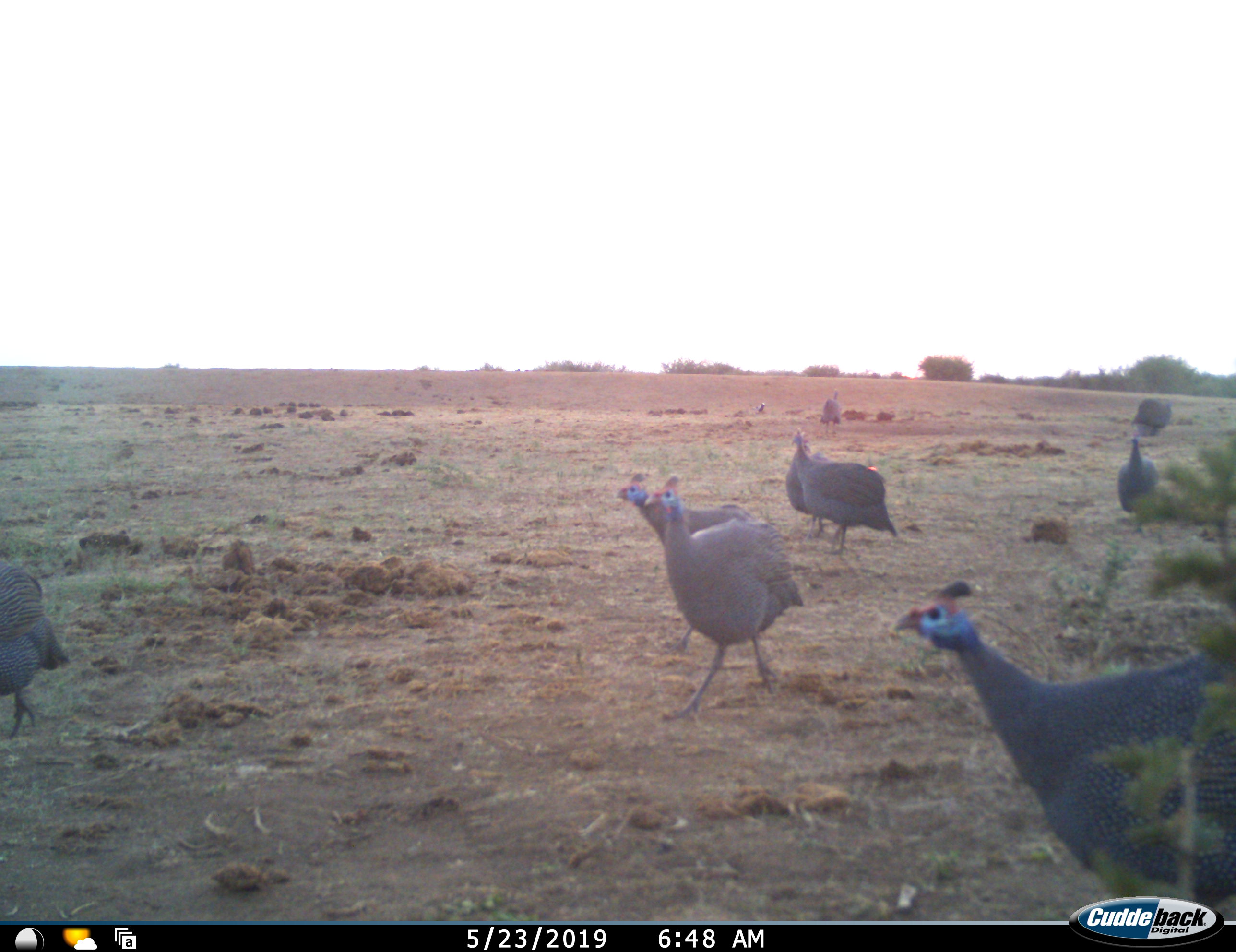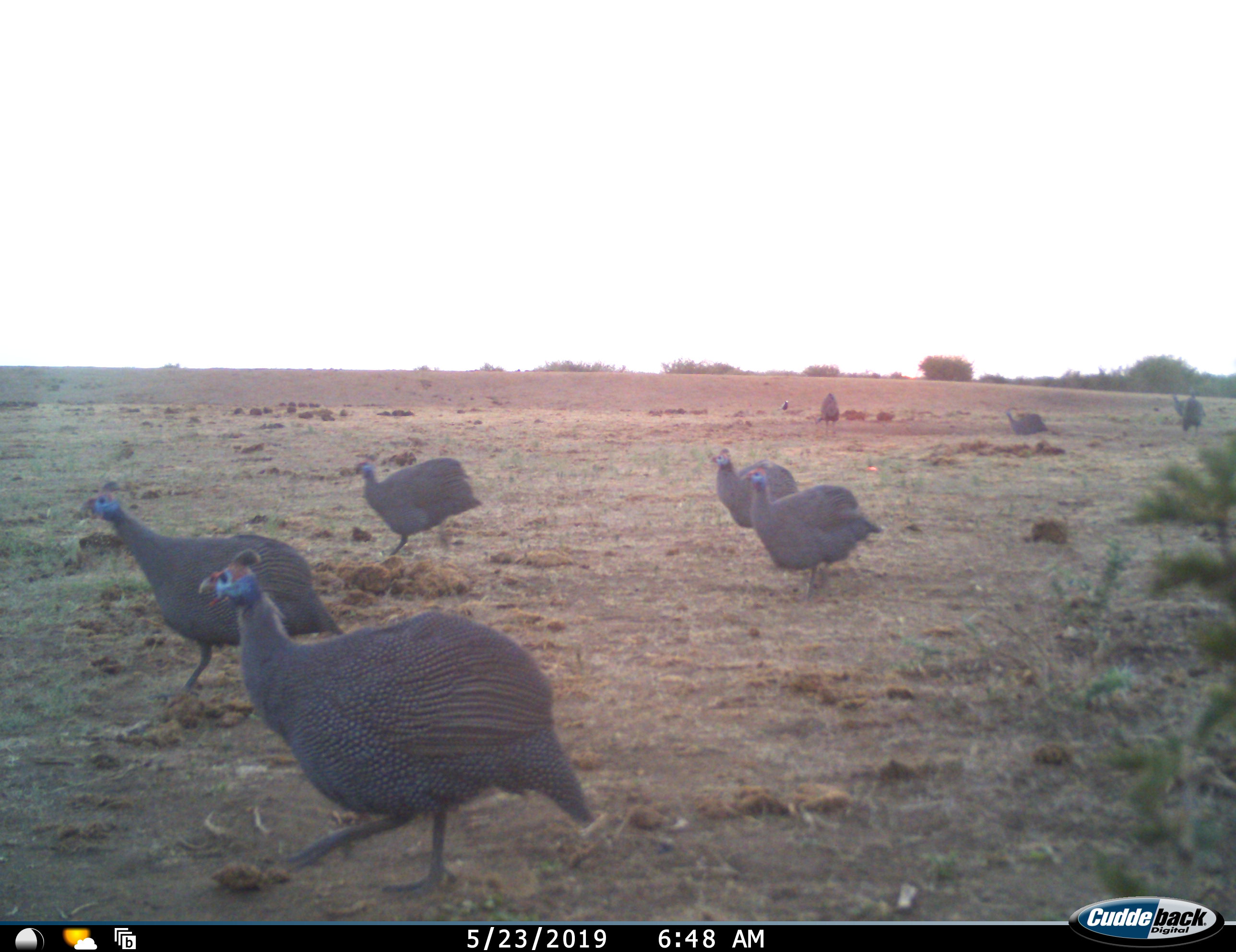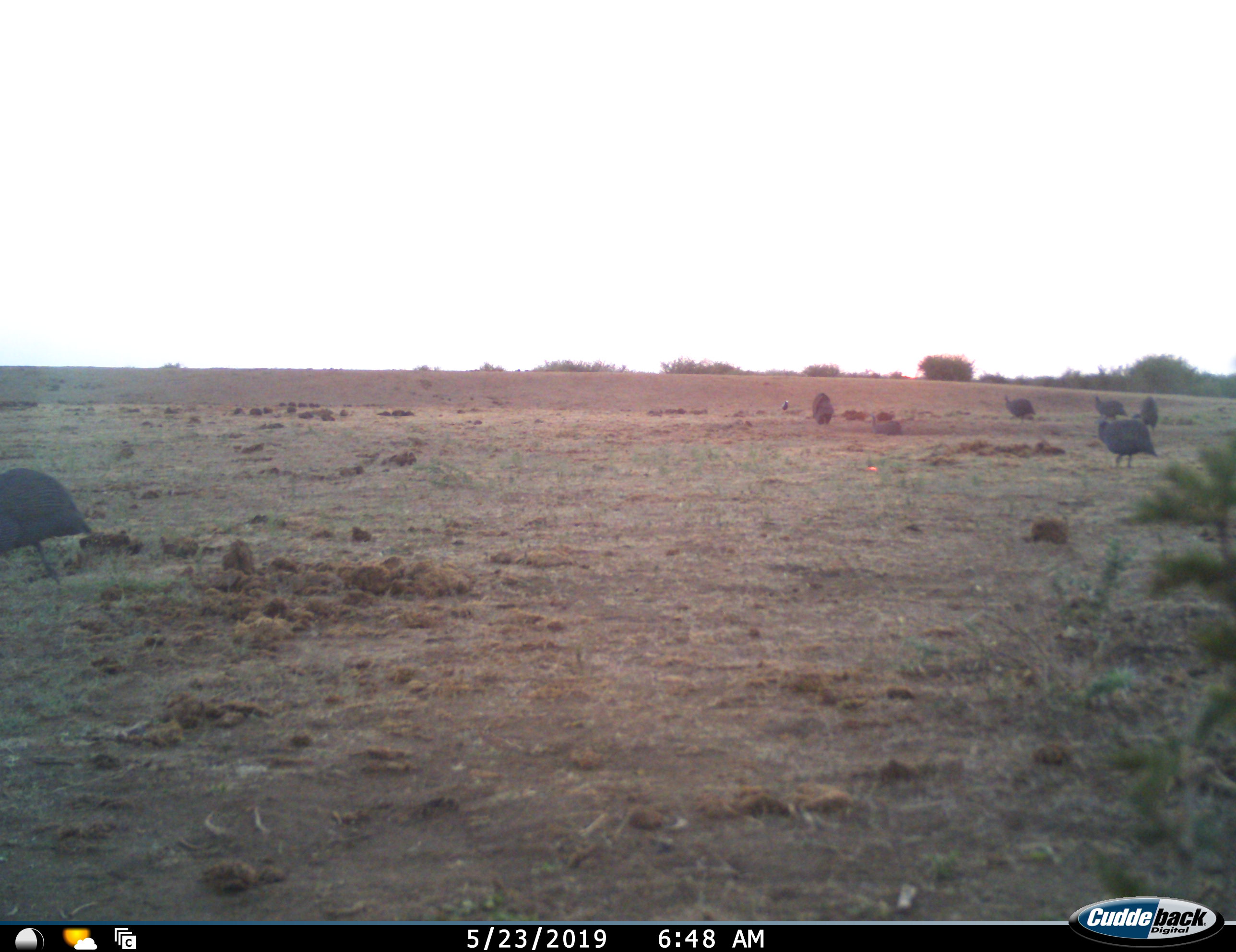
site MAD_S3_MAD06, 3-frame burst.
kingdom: Animalia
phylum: Chordata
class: Aves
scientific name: Aves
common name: bird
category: birdother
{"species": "birdother (bird) (Aves)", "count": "11-50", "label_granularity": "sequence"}